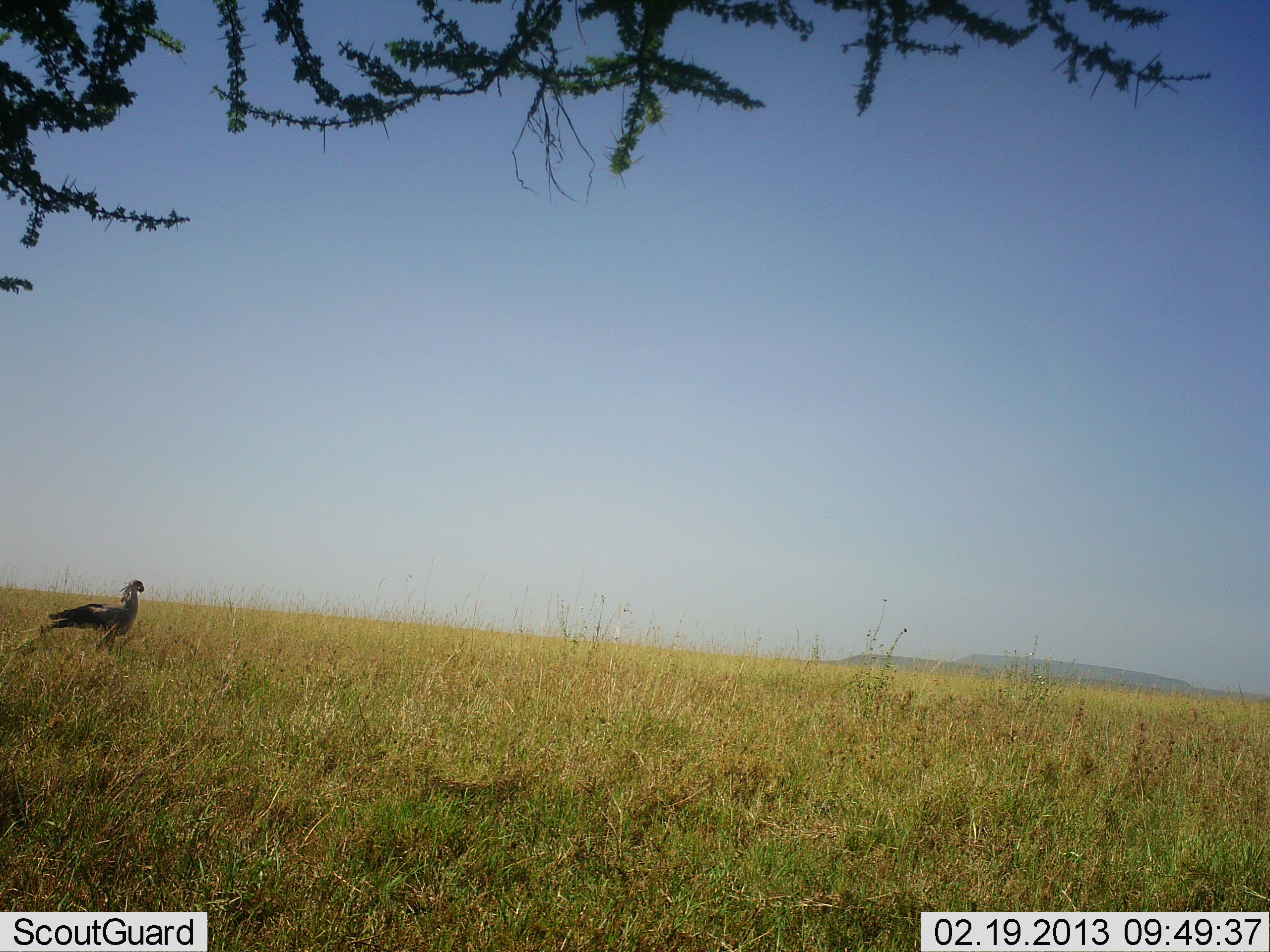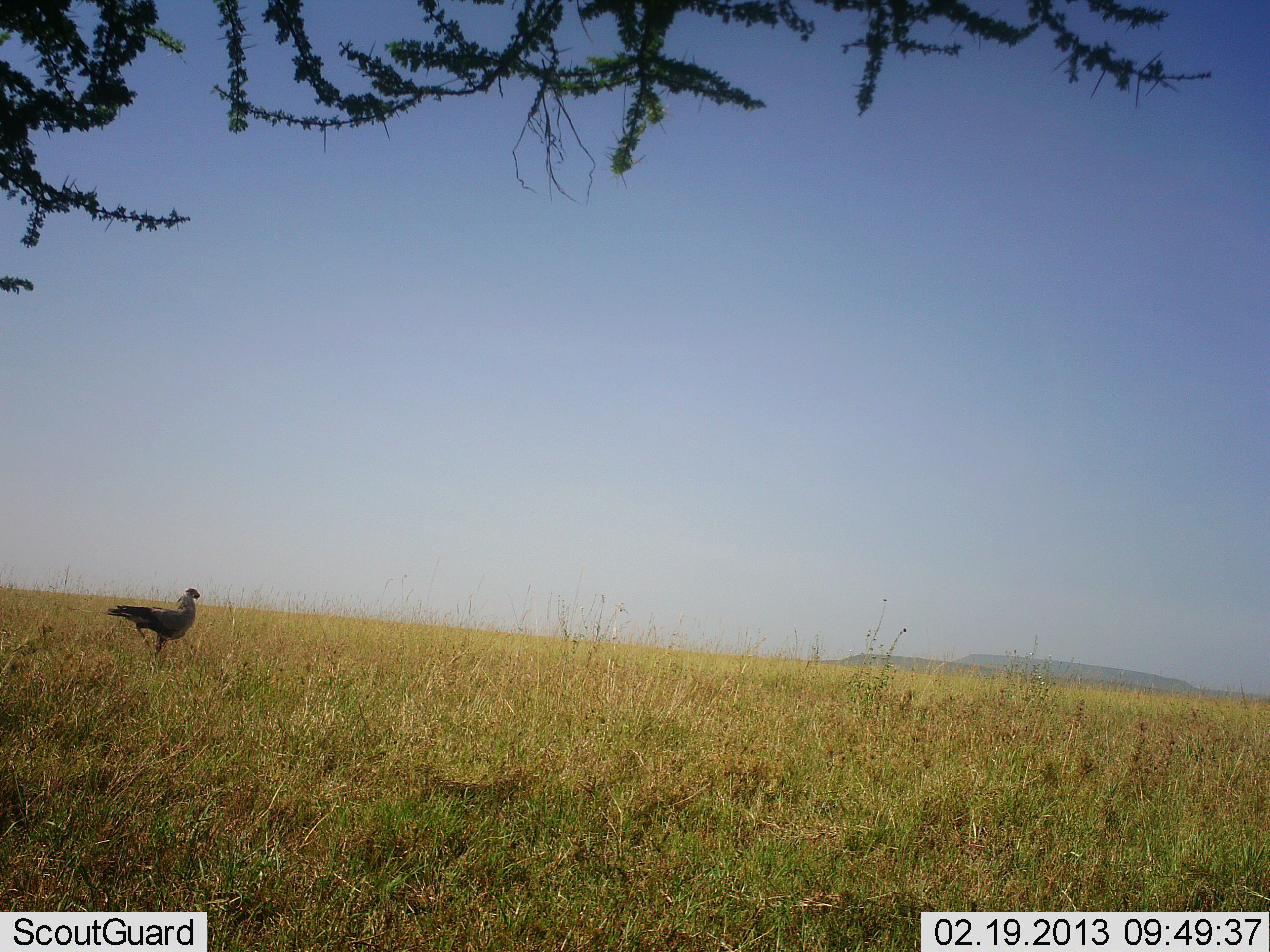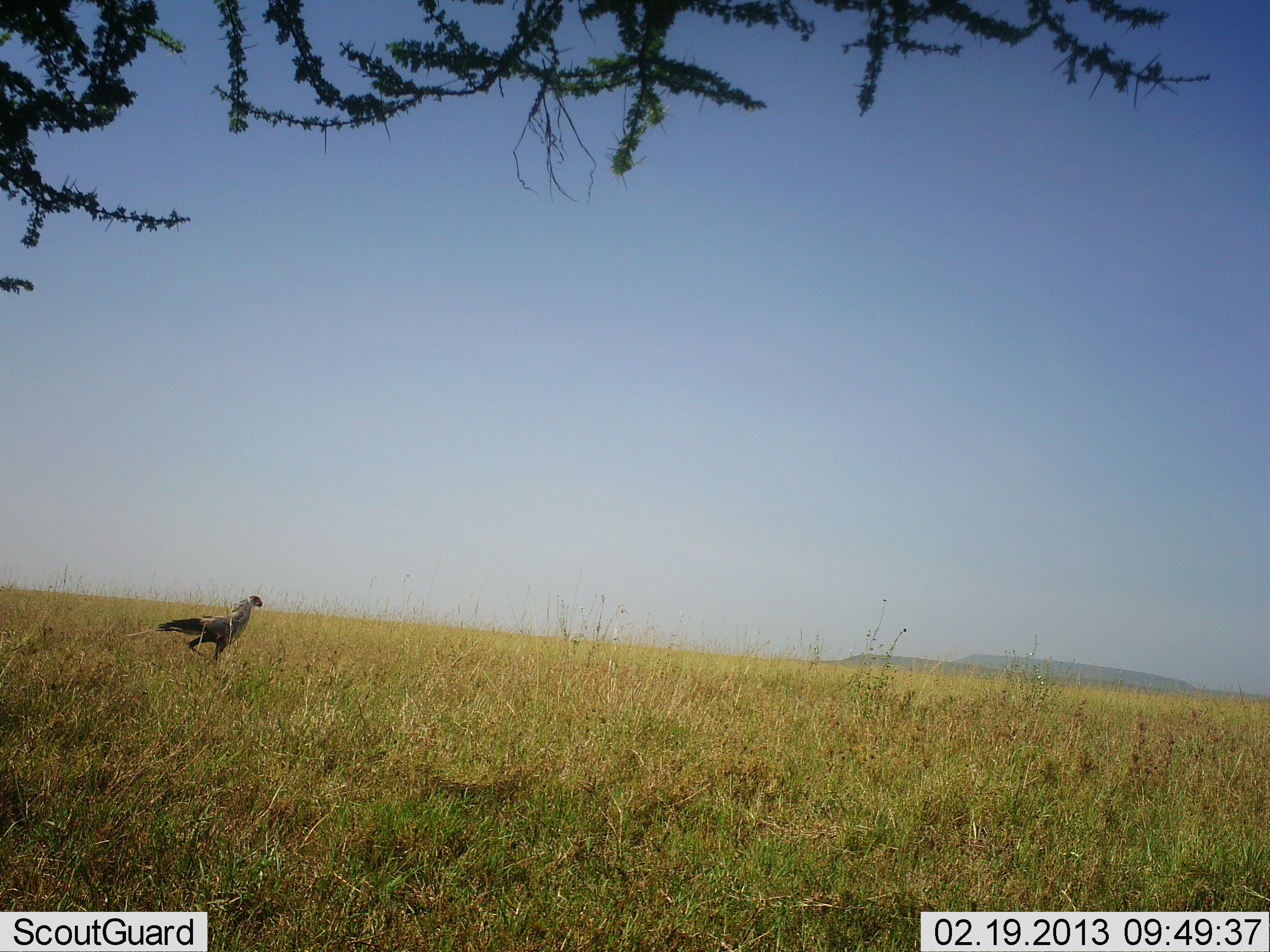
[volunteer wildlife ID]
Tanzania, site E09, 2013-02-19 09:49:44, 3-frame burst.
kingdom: Animalia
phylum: Chordata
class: Aves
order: Accipitriformes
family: Sagittariidae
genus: Sagittarius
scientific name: Sagittarius serpentarius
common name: secretary bird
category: secretarybird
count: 1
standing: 6%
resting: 0%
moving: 94%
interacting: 0%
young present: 0%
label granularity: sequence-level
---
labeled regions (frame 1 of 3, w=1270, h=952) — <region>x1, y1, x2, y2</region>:
animal: <region>47, 575, 146, 654</region>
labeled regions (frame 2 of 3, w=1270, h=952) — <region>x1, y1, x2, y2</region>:
animal: <region>105, 583, 205, 665</region>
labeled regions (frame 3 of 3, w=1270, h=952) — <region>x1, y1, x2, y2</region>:
animal: <region>152, 593, 264, 672</region>